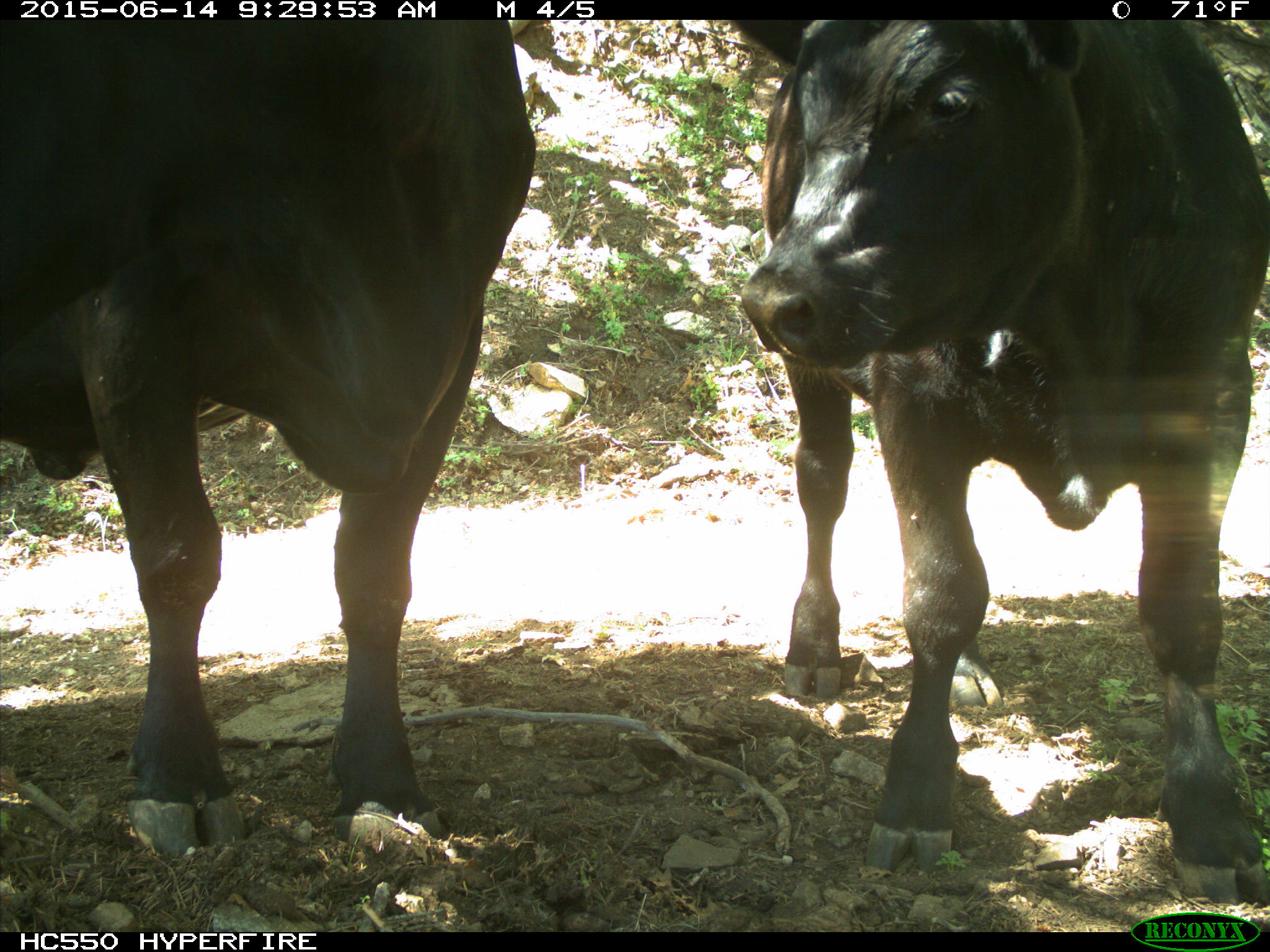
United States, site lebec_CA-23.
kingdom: Animalia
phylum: Chordata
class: Mammalia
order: Artiodactyla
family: Bovidae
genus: Bos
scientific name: Bos taurus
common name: domestic cow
Bos taurus (domestic cow).